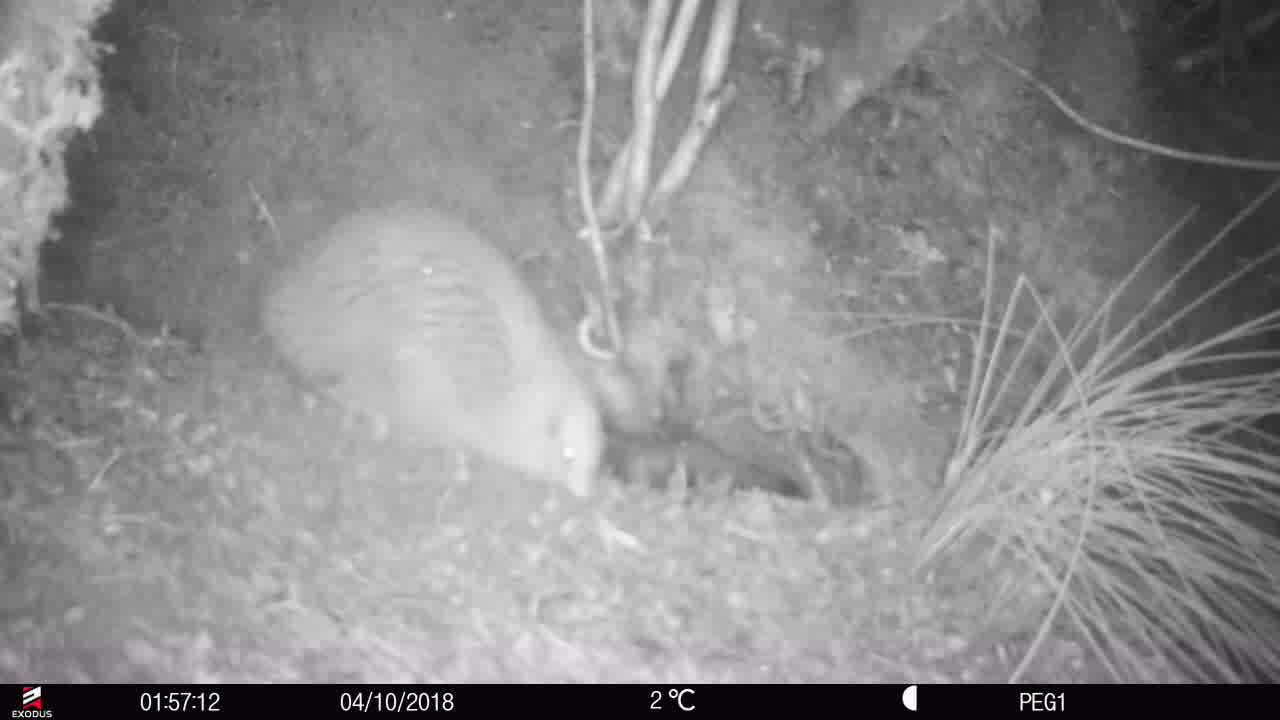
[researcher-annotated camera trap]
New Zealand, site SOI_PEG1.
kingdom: Animalia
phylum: Chordata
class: Aves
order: Apterygiformes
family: Apterygidae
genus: Apteryx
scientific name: Apteryx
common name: kiwi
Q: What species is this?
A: Kiwi (Apteryx).